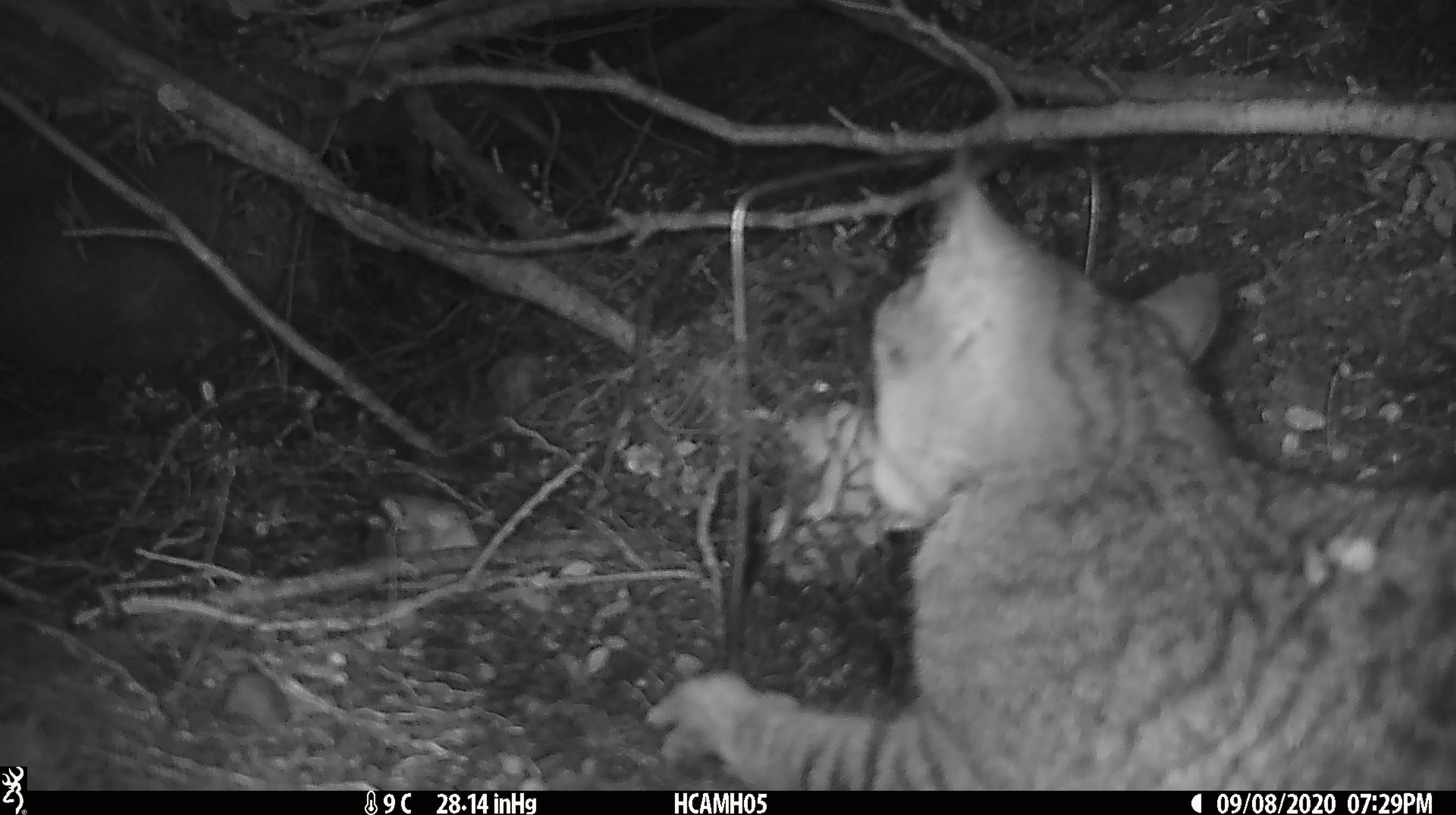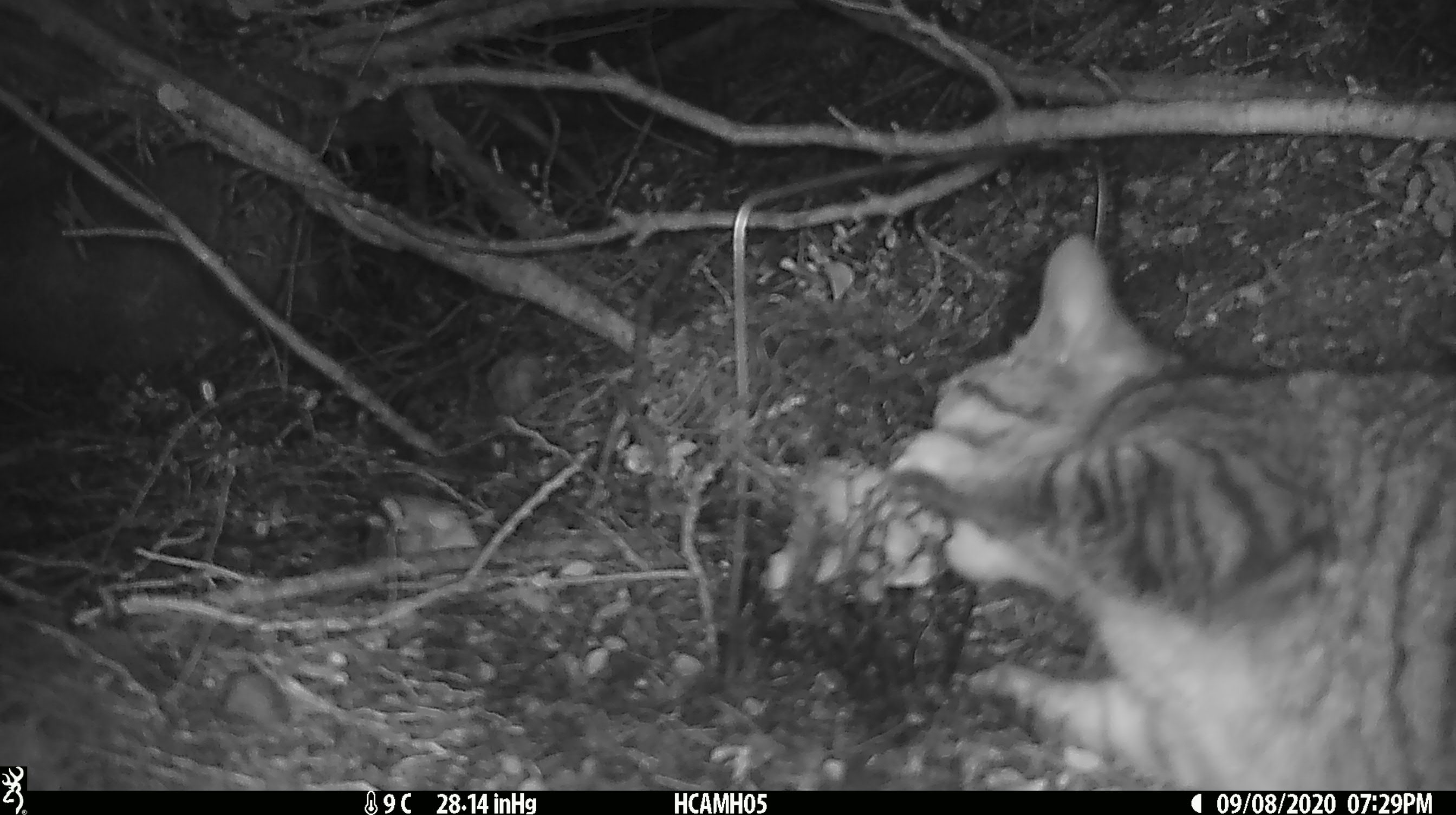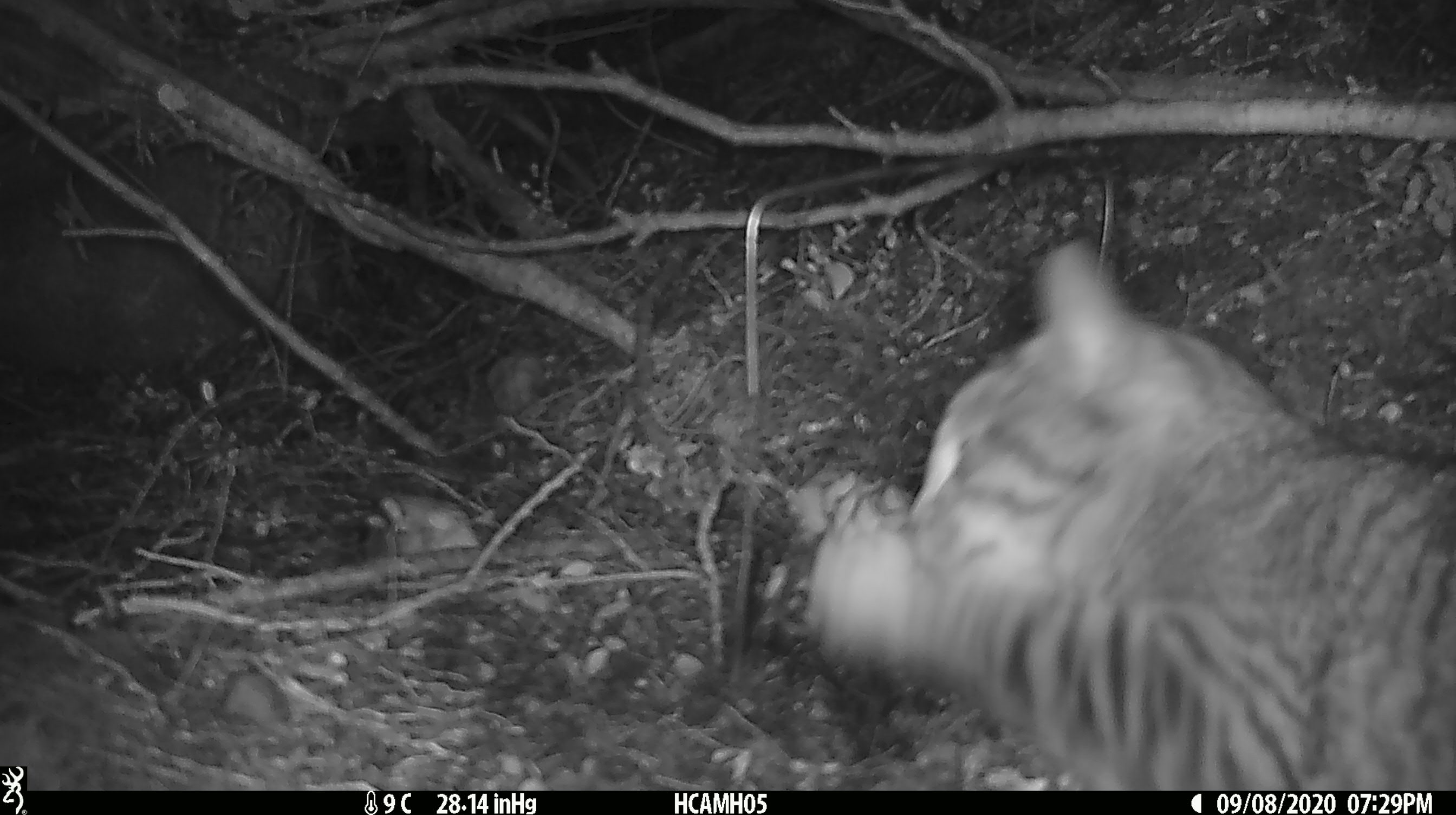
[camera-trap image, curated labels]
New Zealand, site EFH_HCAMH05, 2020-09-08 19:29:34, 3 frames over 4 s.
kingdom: Animalia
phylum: Chordata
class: Mammalia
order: Carnivora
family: Felidae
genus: Felis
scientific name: Felis catus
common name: domestic cat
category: cat